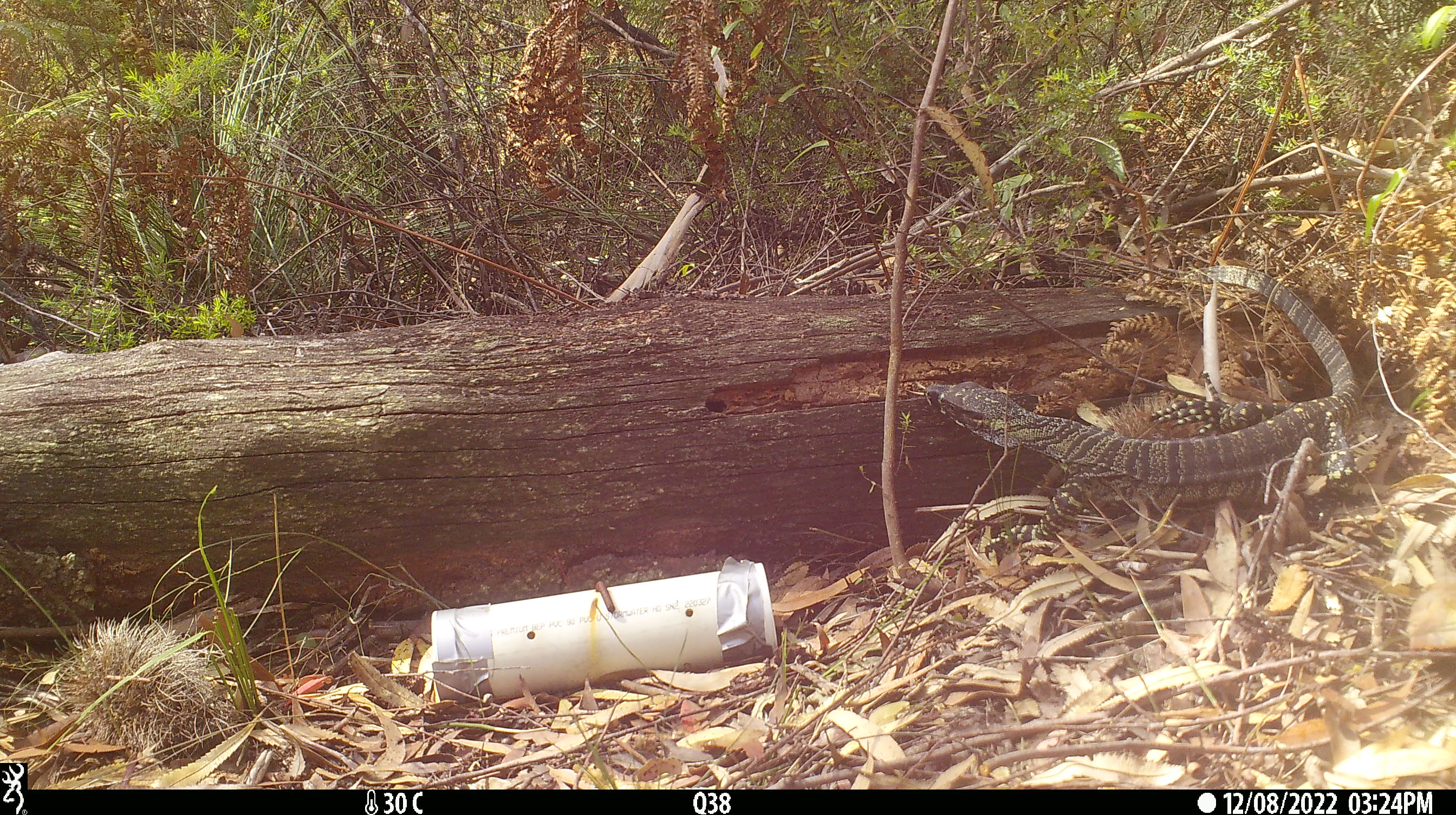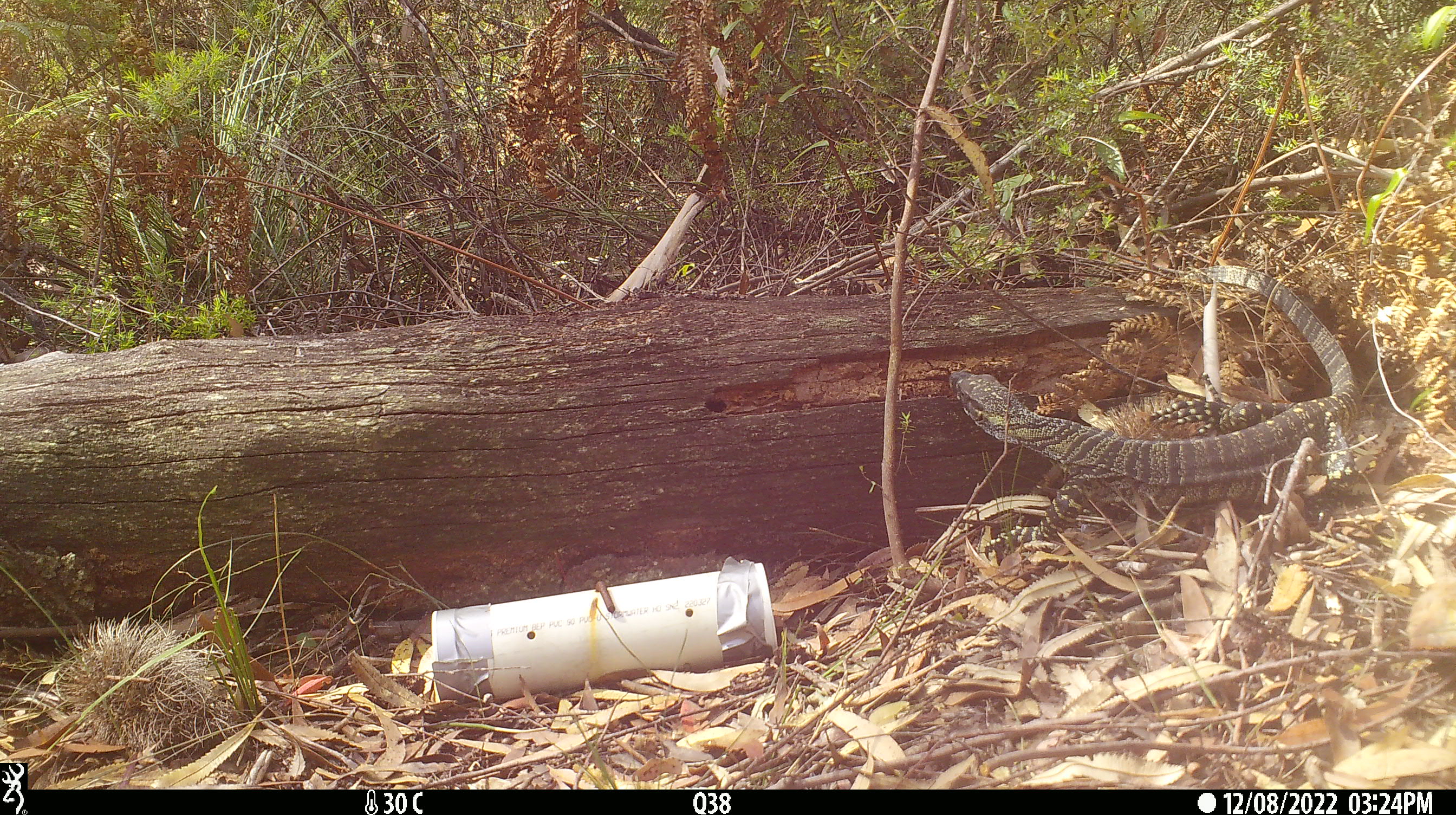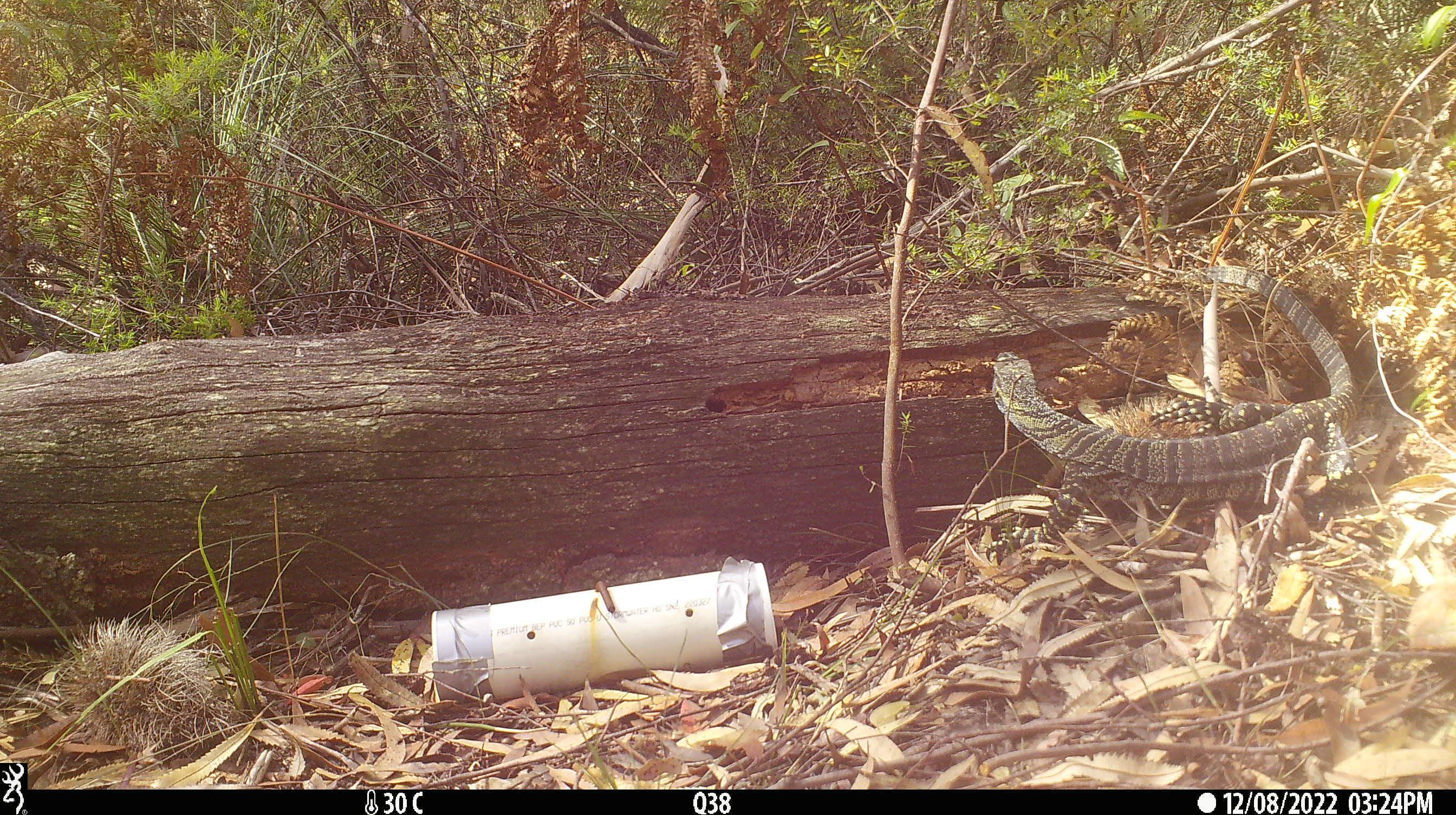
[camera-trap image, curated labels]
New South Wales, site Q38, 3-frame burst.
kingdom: Animalia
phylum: Chordata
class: Reptilia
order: Squamata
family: Varanidae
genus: Varanus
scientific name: Varanus varius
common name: lace monitor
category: goanna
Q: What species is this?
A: Goanna (lace monitor) (Varanus varius).